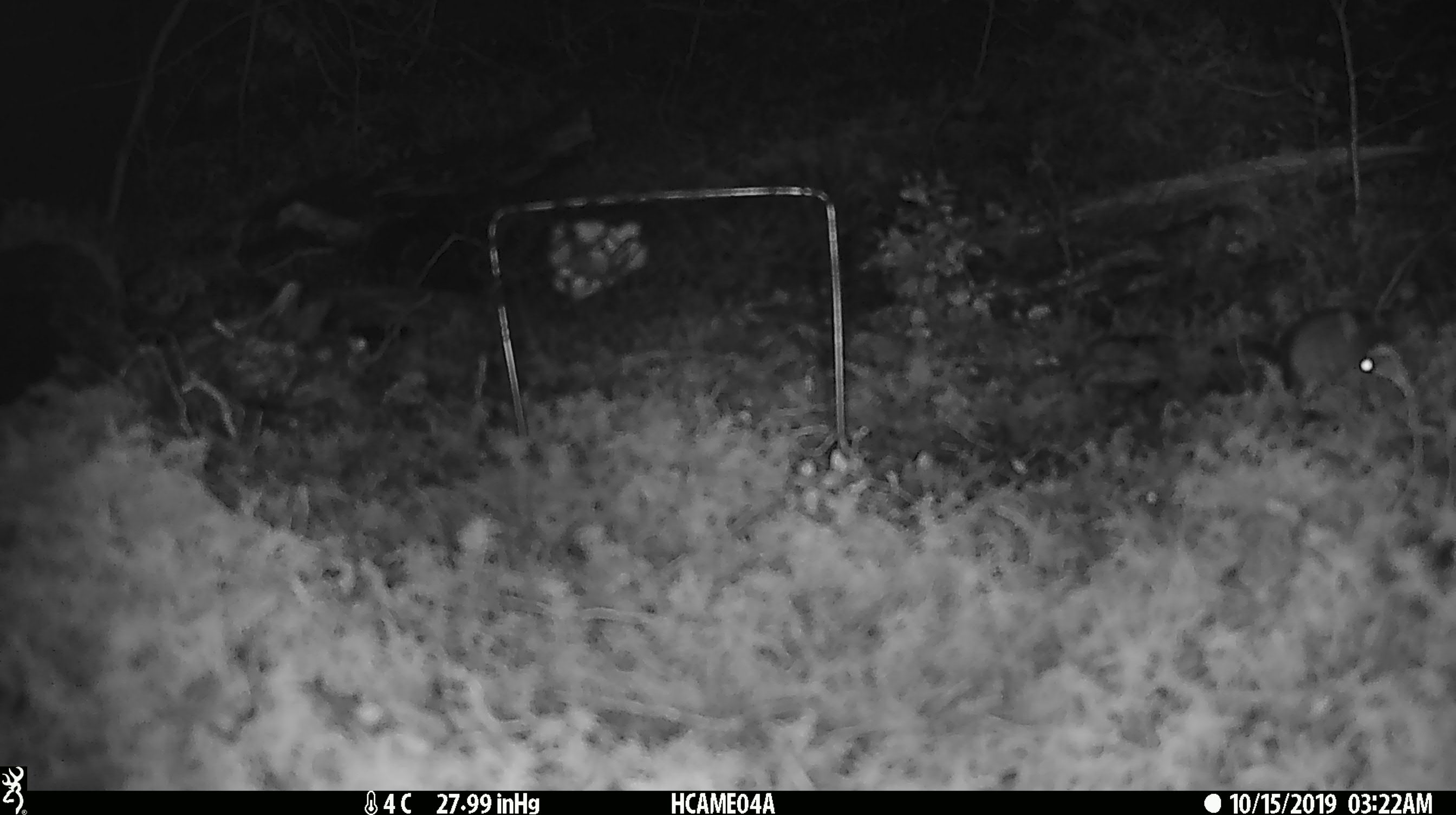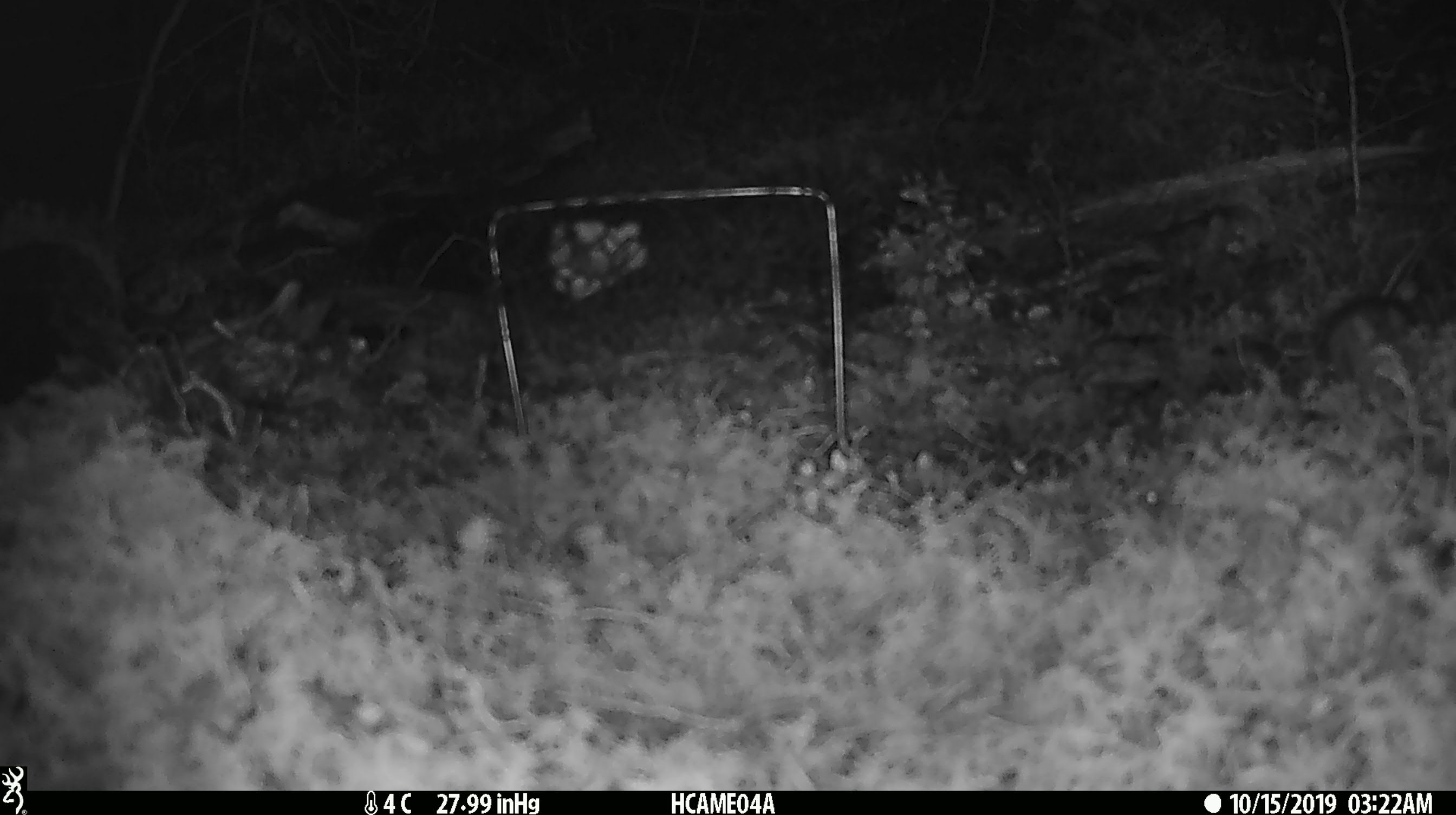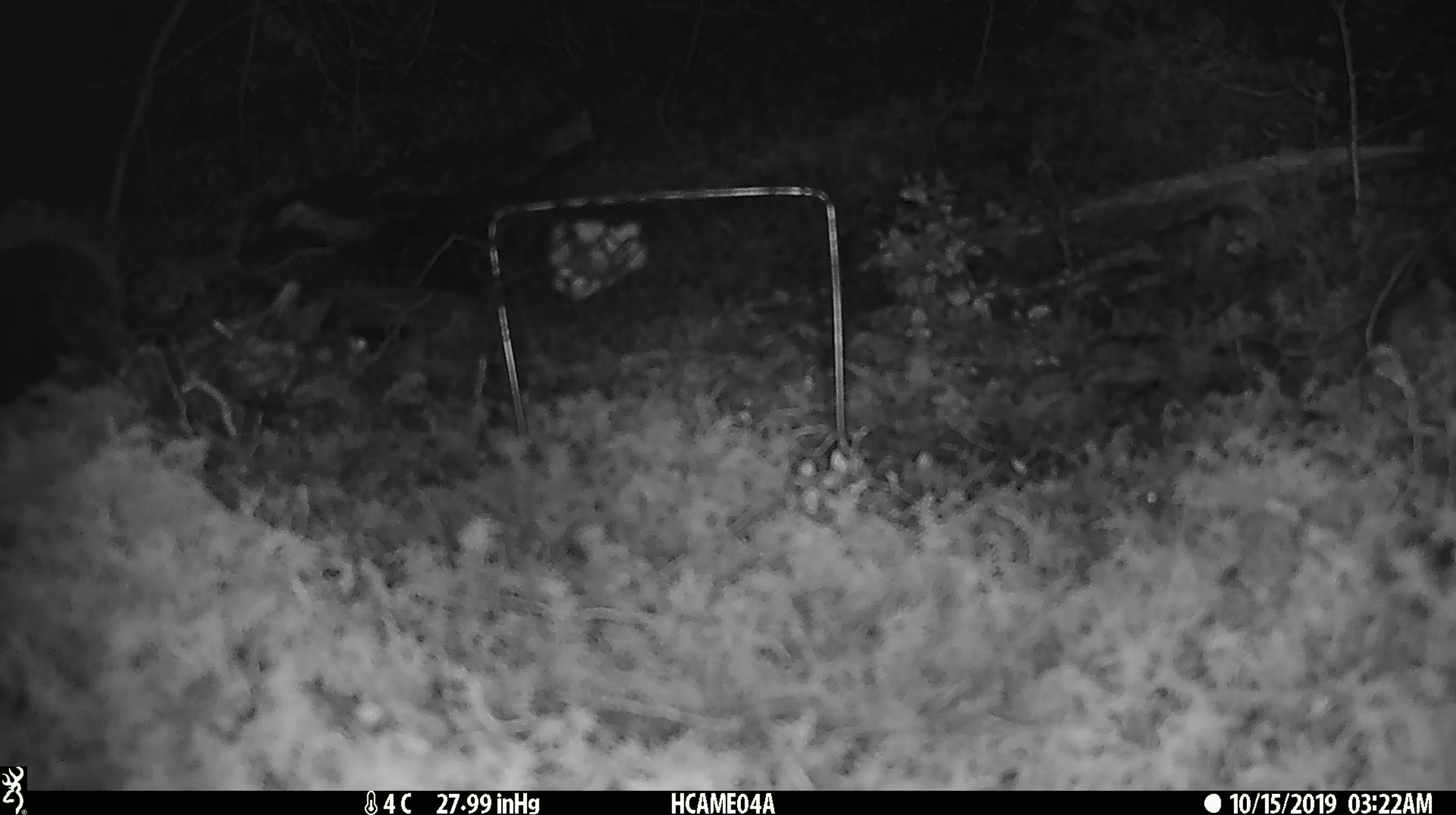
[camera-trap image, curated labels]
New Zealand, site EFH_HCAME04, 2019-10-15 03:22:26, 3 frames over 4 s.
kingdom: Animalia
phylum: Chordata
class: Mammalia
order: Rodentia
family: Muridae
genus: Mus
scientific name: Mus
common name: mouse